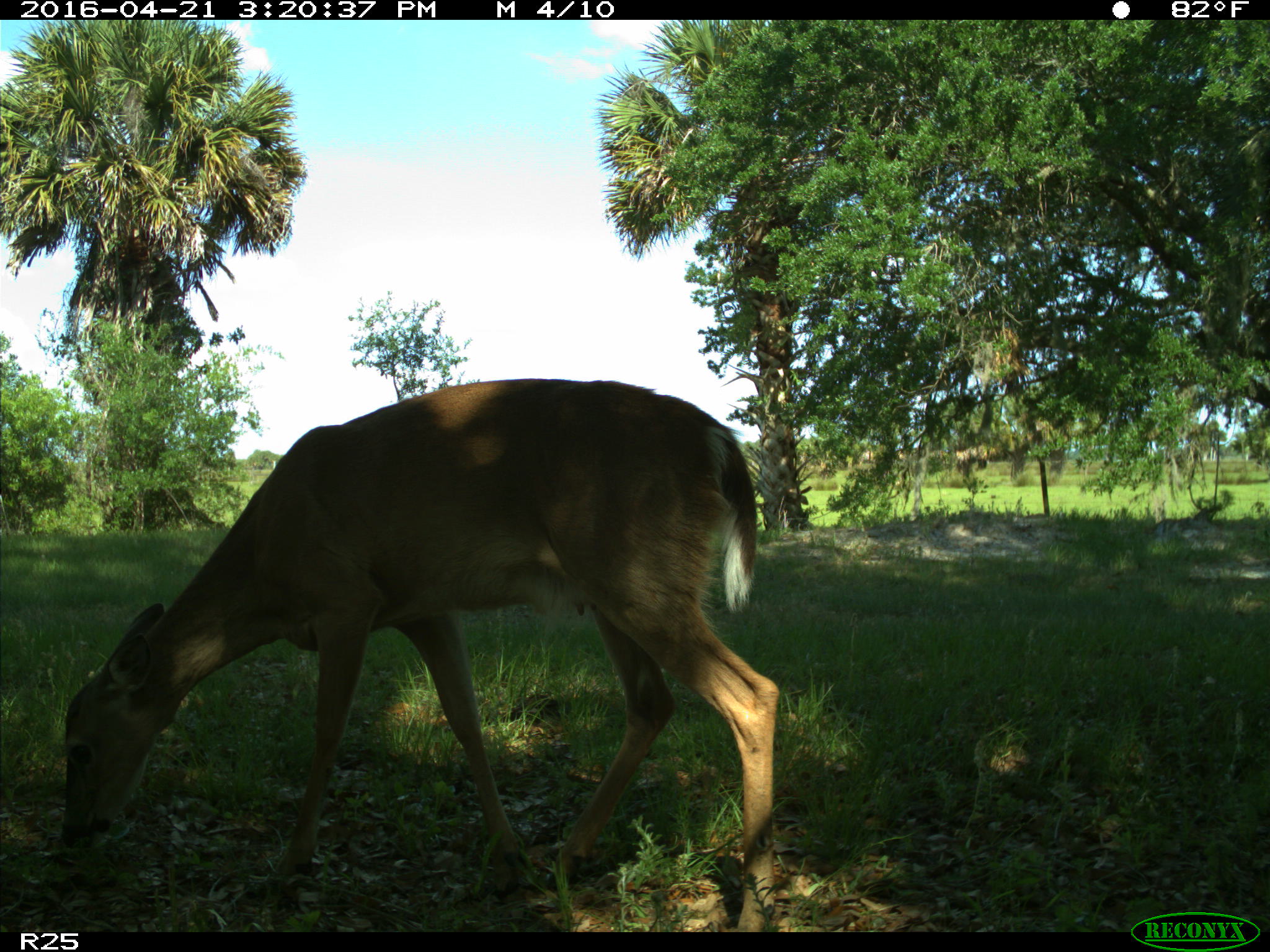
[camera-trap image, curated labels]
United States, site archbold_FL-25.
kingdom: Animalia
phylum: Chordata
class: Mammalia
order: Artiodactyla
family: Cervidae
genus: Odocoileus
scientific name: Odocoileus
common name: deer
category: unidentified deer